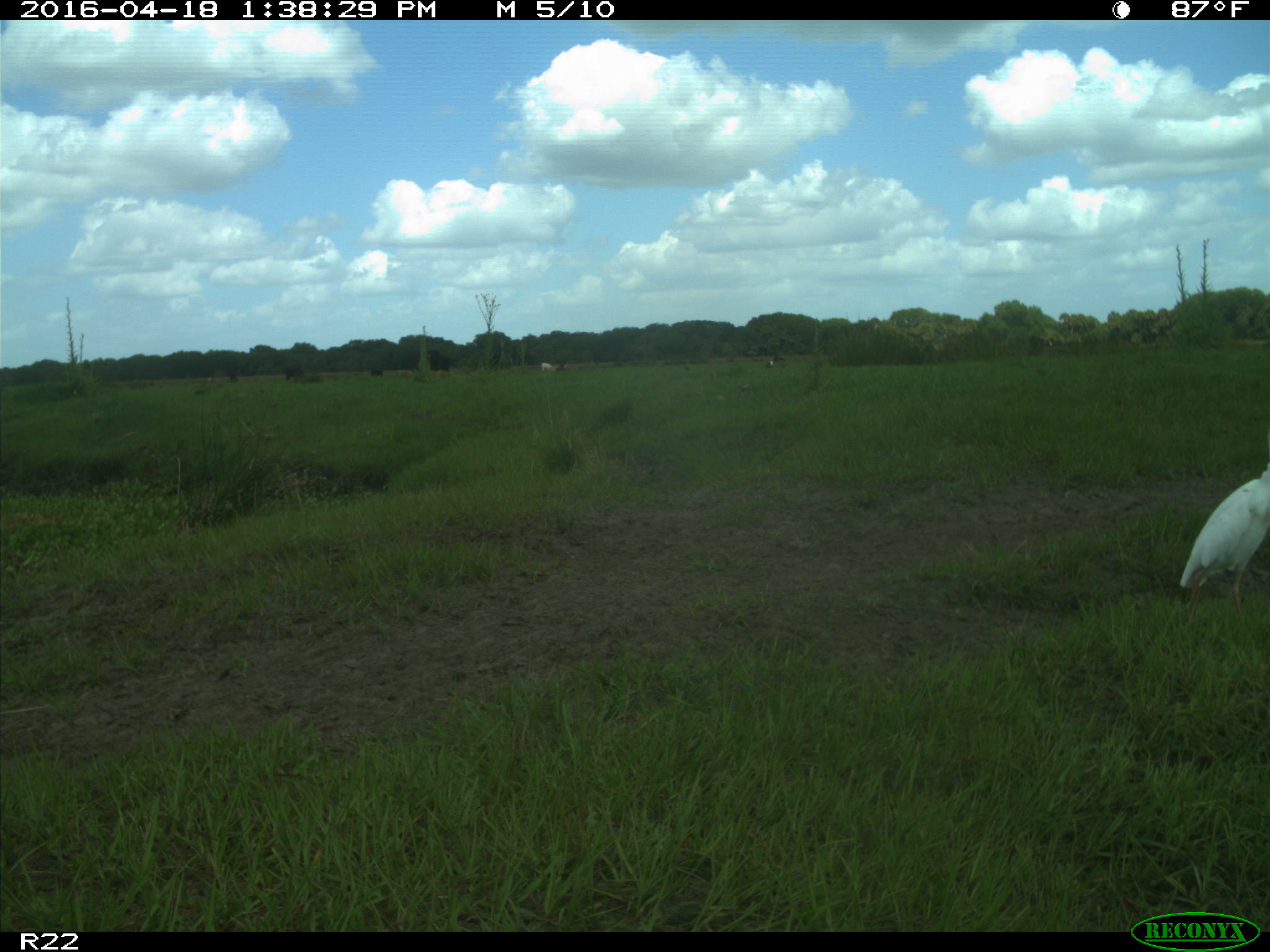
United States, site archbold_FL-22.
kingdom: Animalia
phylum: Chordata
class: Aves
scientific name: Aves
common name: birds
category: unidentified bird